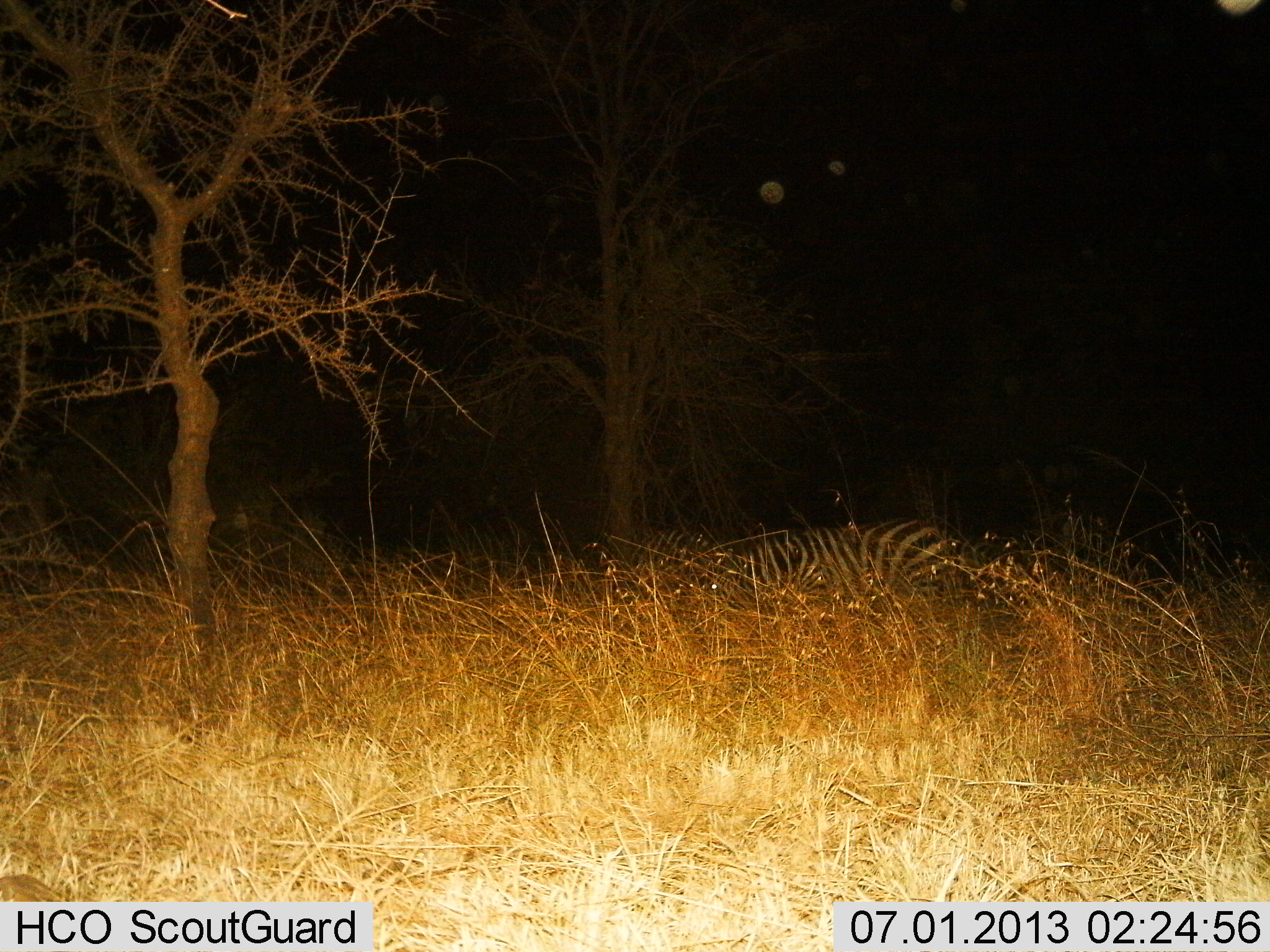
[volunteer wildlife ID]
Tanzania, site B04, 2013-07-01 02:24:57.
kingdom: Animalia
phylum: Chordata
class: Mammalia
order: Perissodactyla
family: Equidae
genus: Equus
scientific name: Equus quagga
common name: plains zebra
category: zebra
Zebra (plains zebra) (Equus quagga), count 2. Behavior (volunteer vote fractions): standing 20%, resting 40%, moving 0%, interacting 0%. Young present (vote fraction): 0%. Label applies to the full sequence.